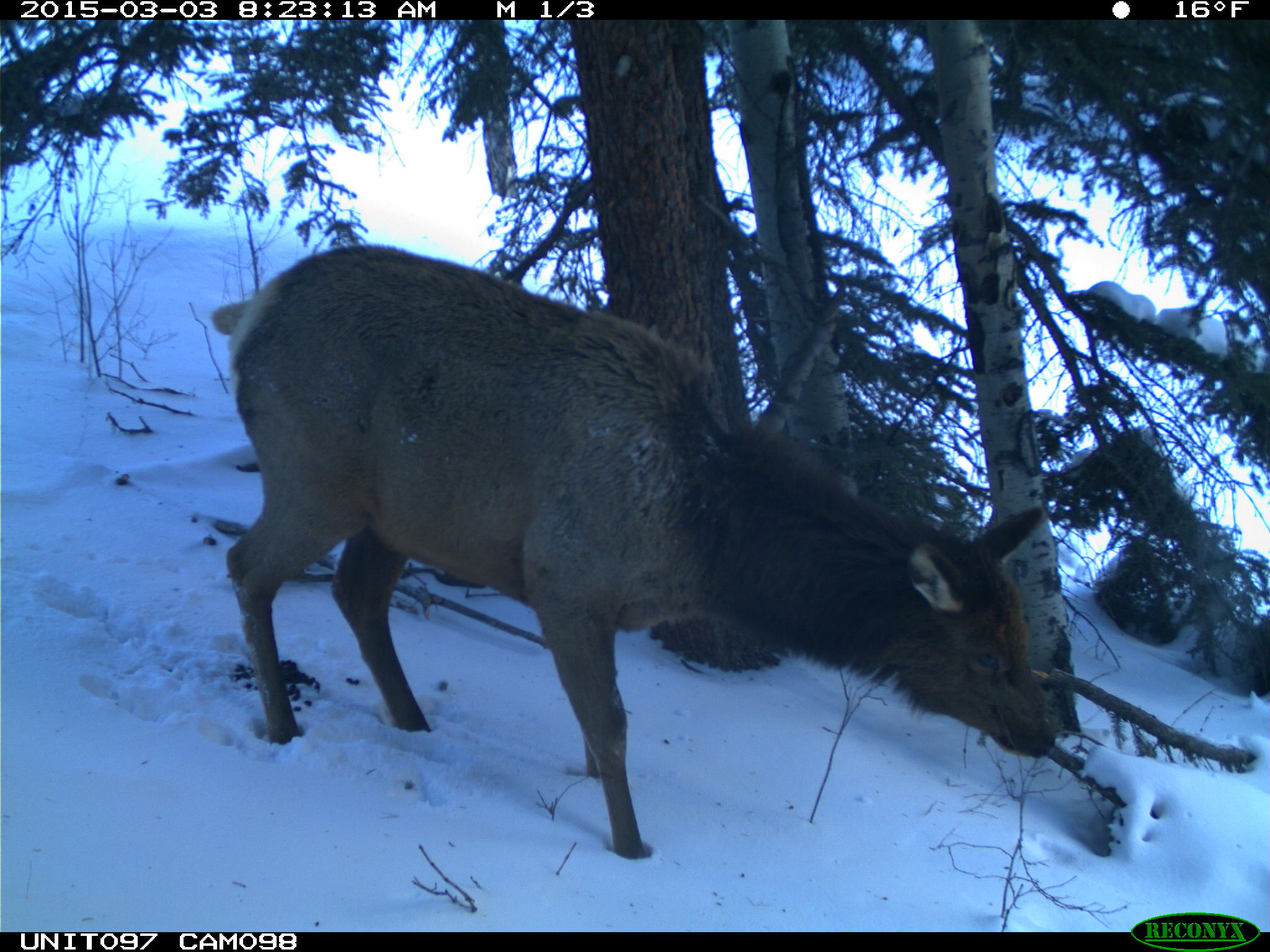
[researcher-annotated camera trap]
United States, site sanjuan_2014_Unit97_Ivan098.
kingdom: Animalia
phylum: Chordata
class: Mammalia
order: Artiodactyla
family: Cervidae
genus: Cervus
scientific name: Cervus elaphus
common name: red deer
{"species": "Cervus elaphus (red deer)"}